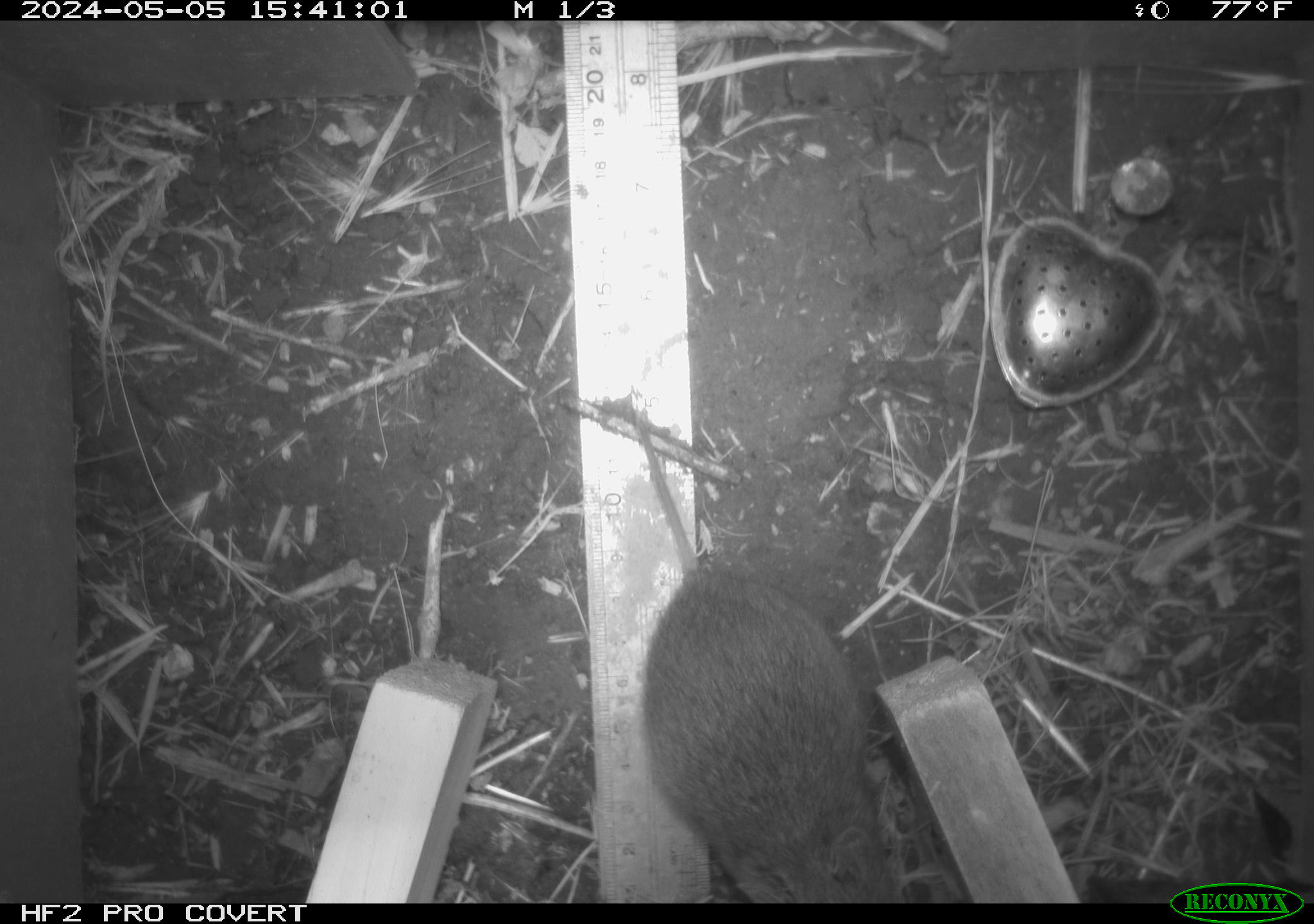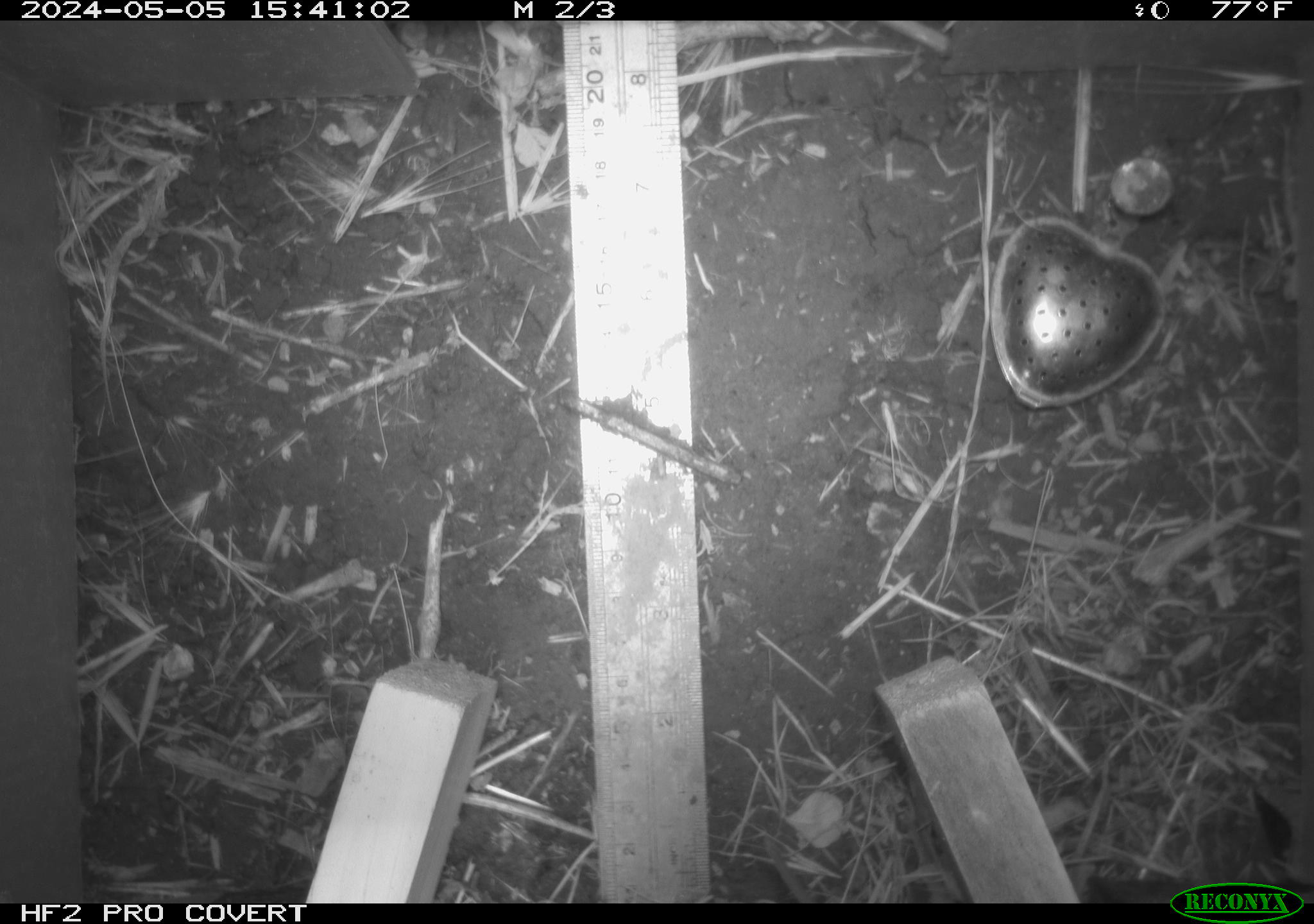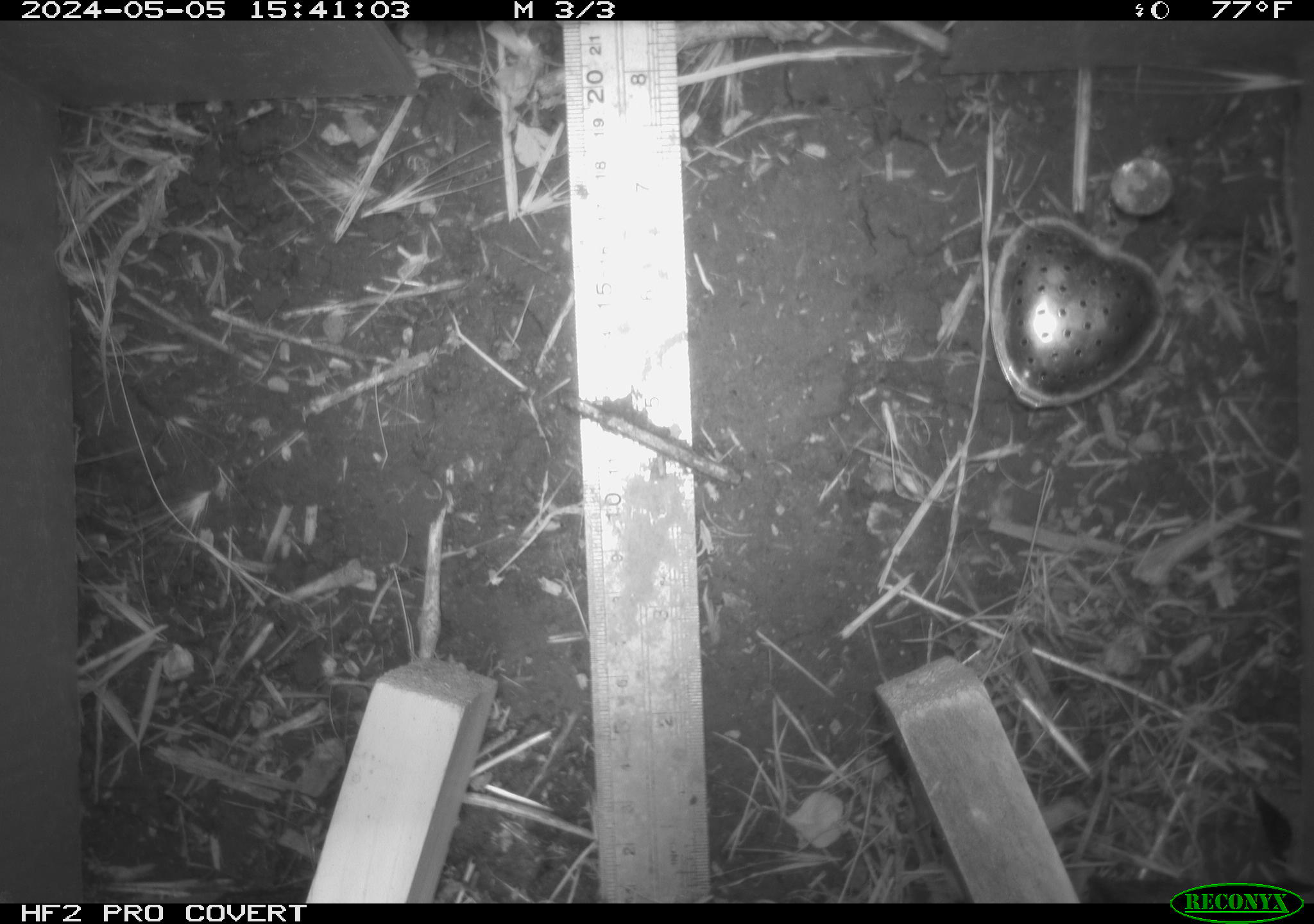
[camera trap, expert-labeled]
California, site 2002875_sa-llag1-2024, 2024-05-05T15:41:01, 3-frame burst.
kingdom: Animalia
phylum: Chordata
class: Mammalia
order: Rodentia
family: Cricetidae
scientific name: Arvicolinae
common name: voles, lemmings, and muskrats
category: arvicolinae subfamily